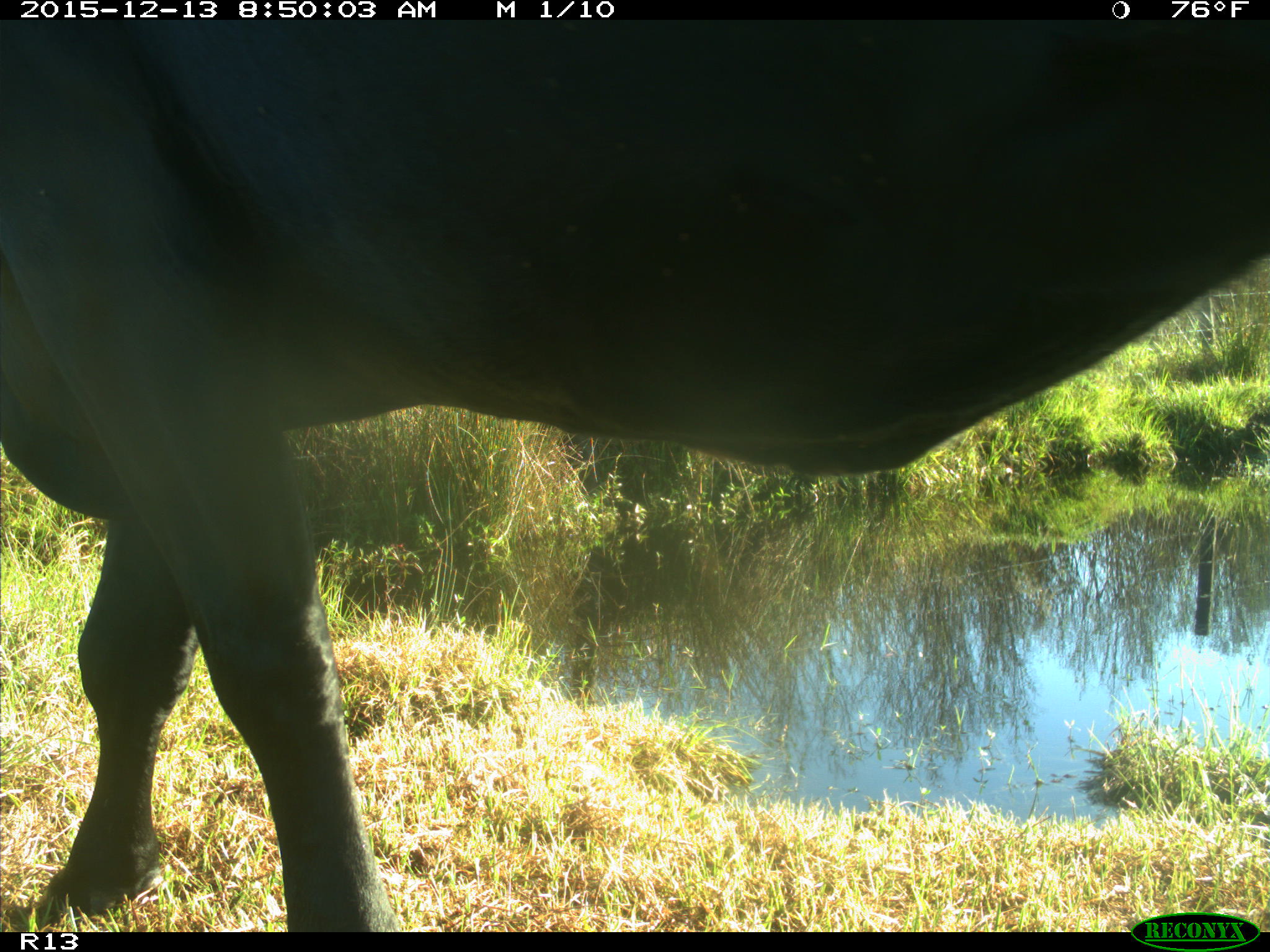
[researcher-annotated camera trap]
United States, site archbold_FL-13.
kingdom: Animalia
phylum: Chordata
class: Mammalia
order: Artiodactyla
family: Bovidae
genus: Bos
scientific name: Bos taurus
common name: domestic cow